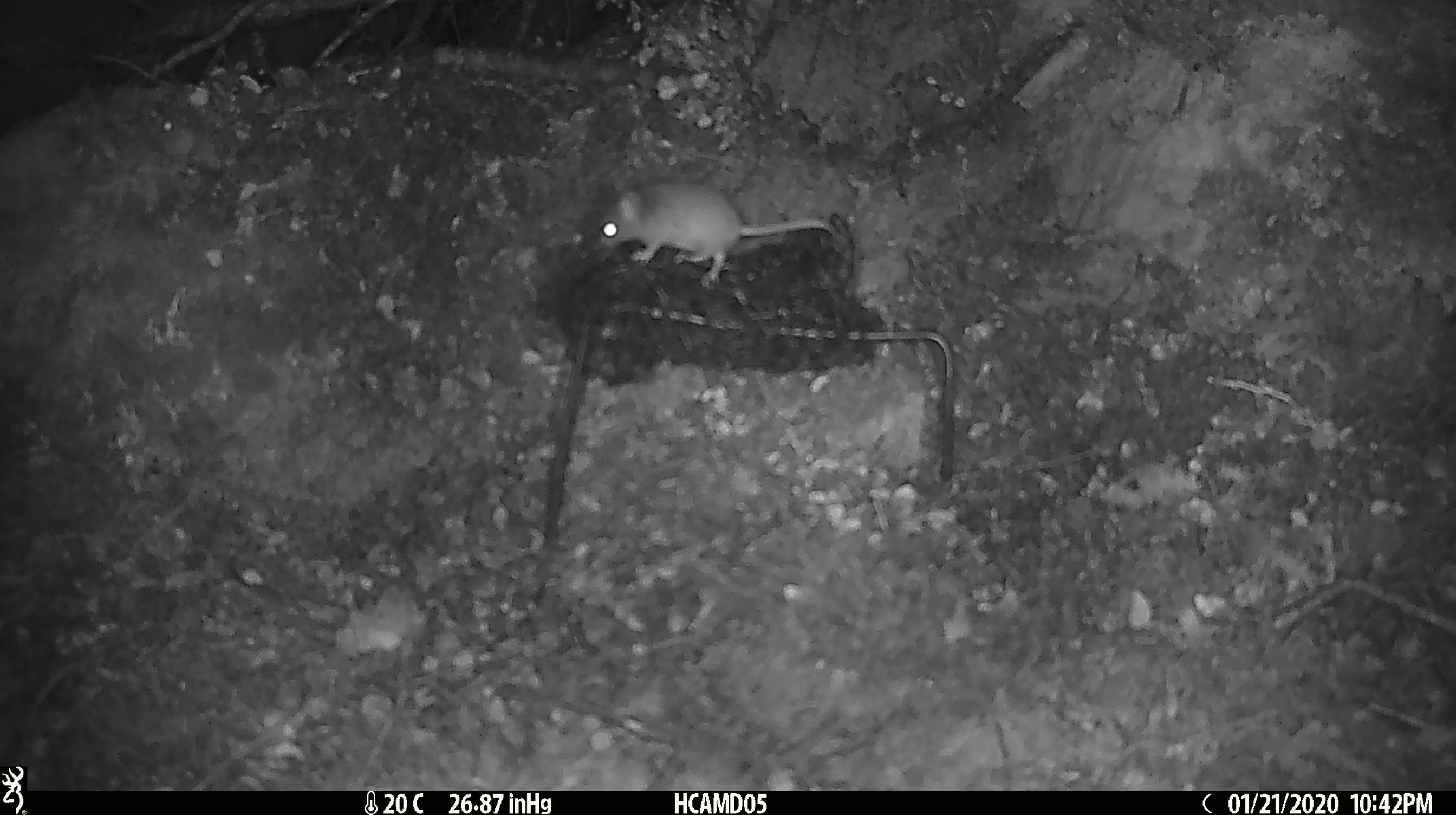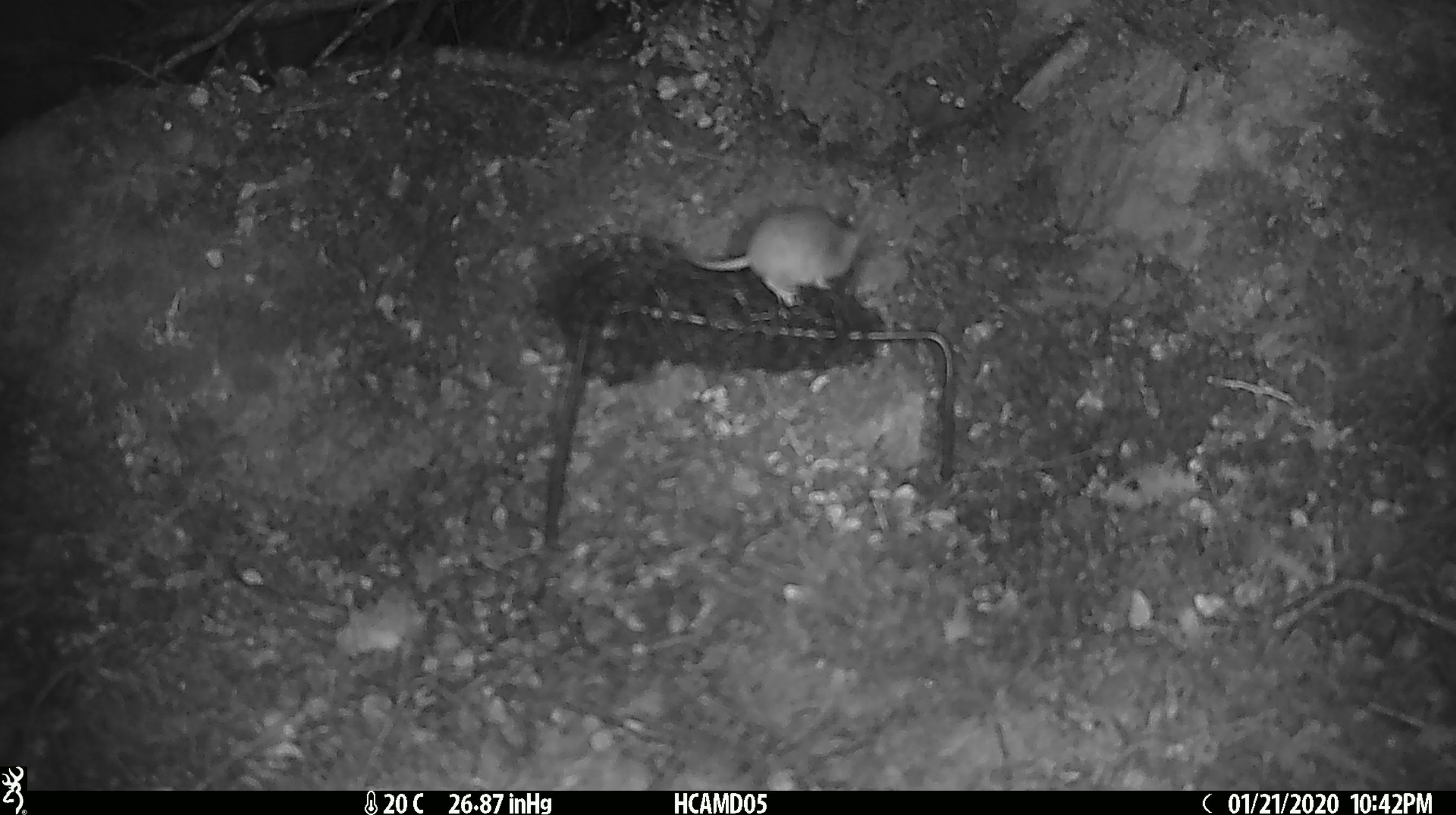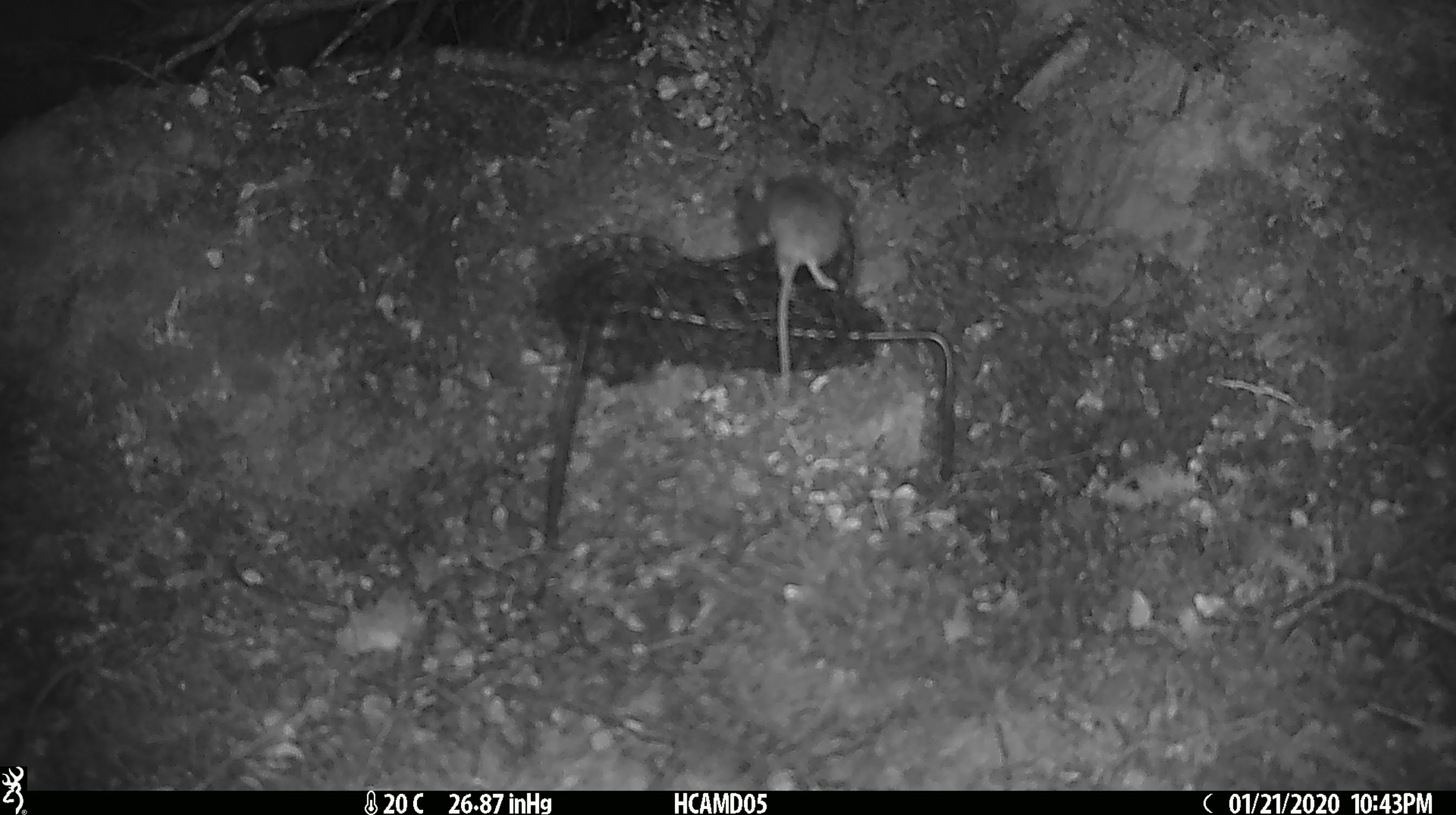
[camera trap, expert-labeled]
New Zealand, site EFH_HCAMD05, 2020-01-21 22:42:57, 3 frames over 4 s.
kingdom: Animalia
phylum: Chordata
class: Mammalia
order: Rodentia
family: Muridae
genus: Mus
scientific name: Mus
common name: mouse